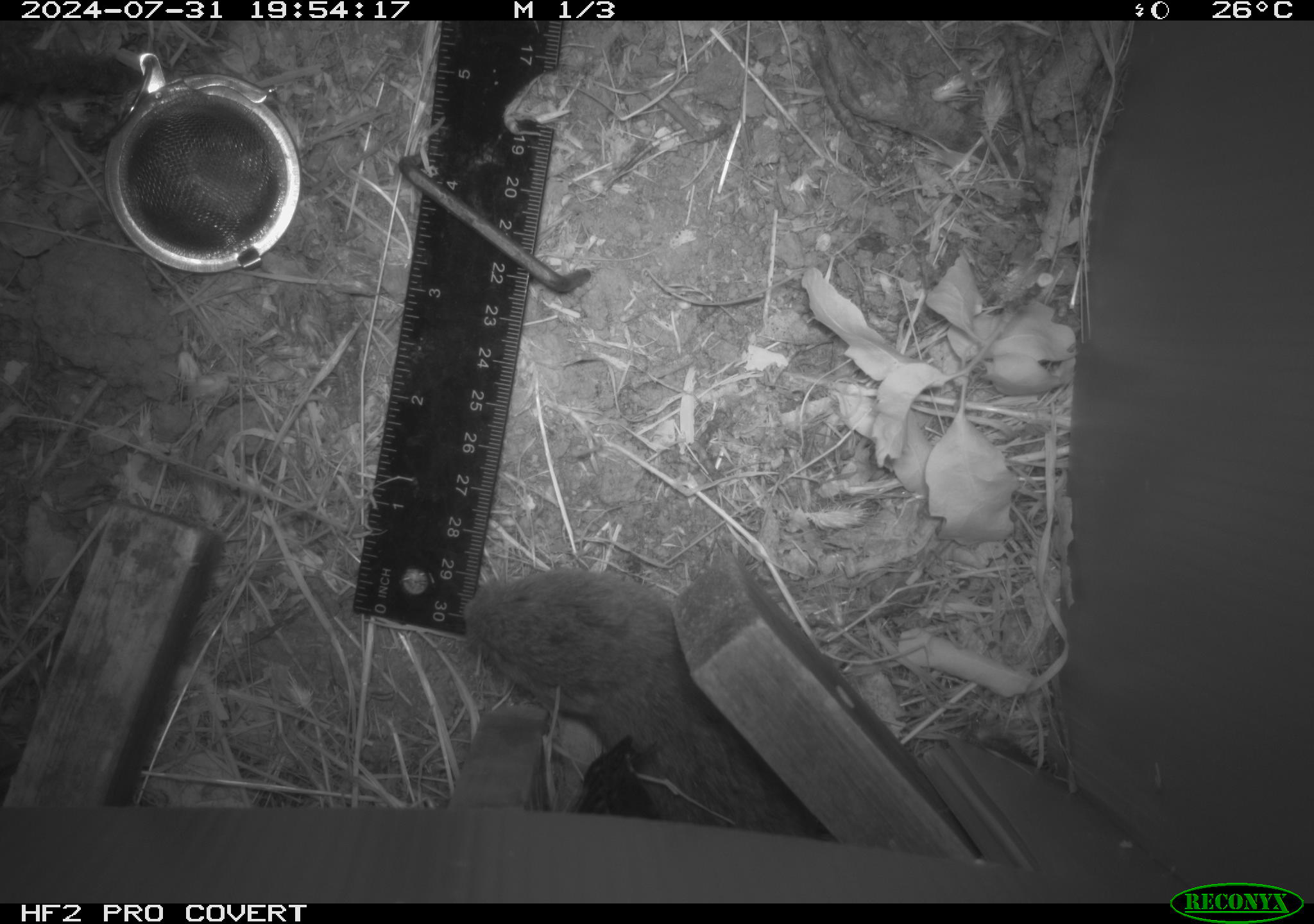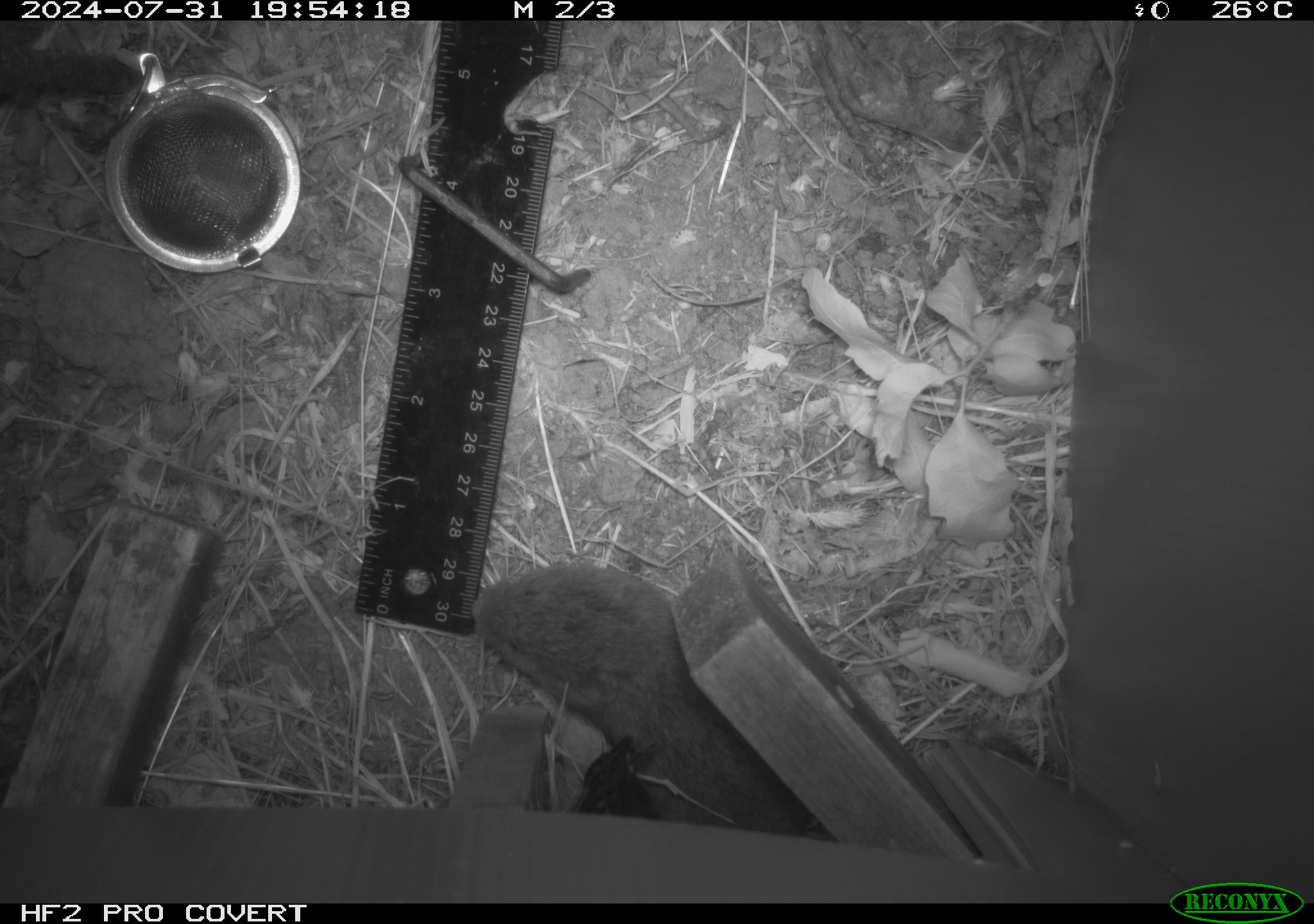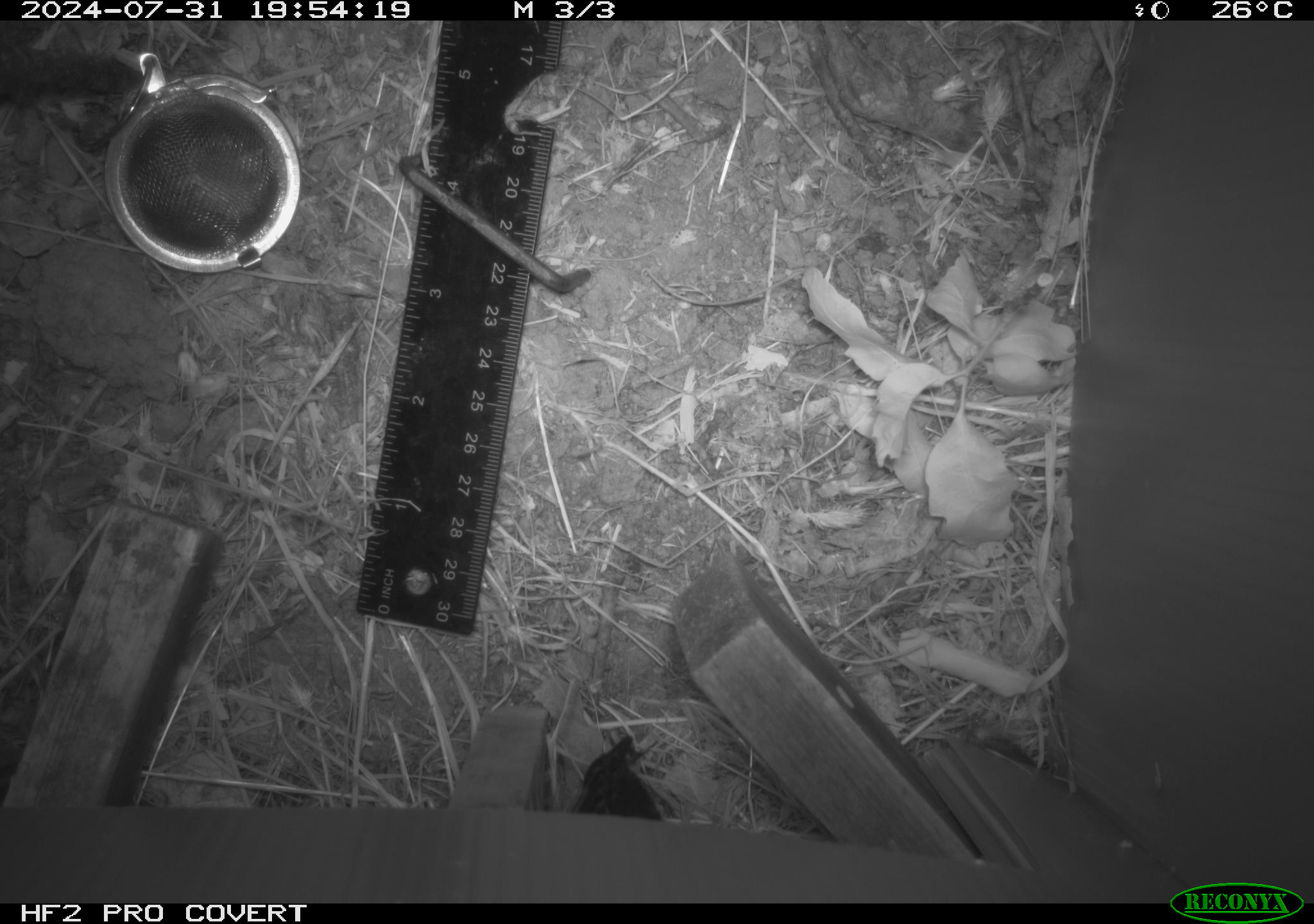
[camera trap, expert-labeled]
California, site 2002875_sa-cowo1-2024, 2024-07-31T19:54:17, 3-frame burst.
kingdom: Animalia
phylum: Chordata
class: Mammalia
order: Rodentia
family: Cricetidae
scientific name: Arvicolinae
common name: voles, lemmings, and muskrats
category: arvicolinae subfamily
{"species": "arvicolinae subfamily (voles, lemmings, and muskrats) (Arvicolinae)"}